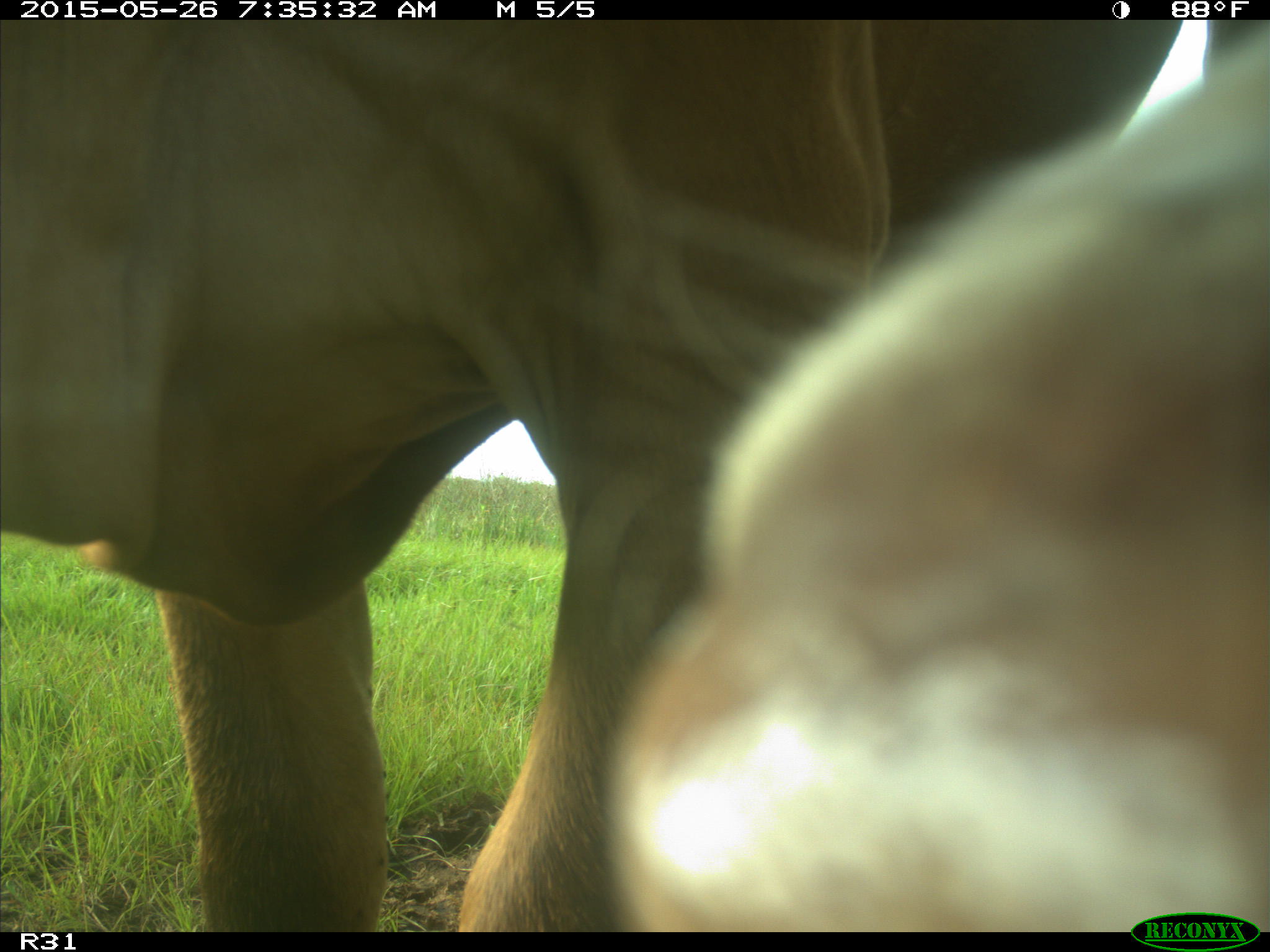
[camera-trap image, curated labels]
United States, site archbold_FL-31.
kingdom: Animalia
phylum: Chordata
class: Mammalia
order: Artiodactyla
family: Bovidae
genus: Bos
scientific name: Bos taurus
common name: domestic cow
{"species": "Bos taurus (domestic cow)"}